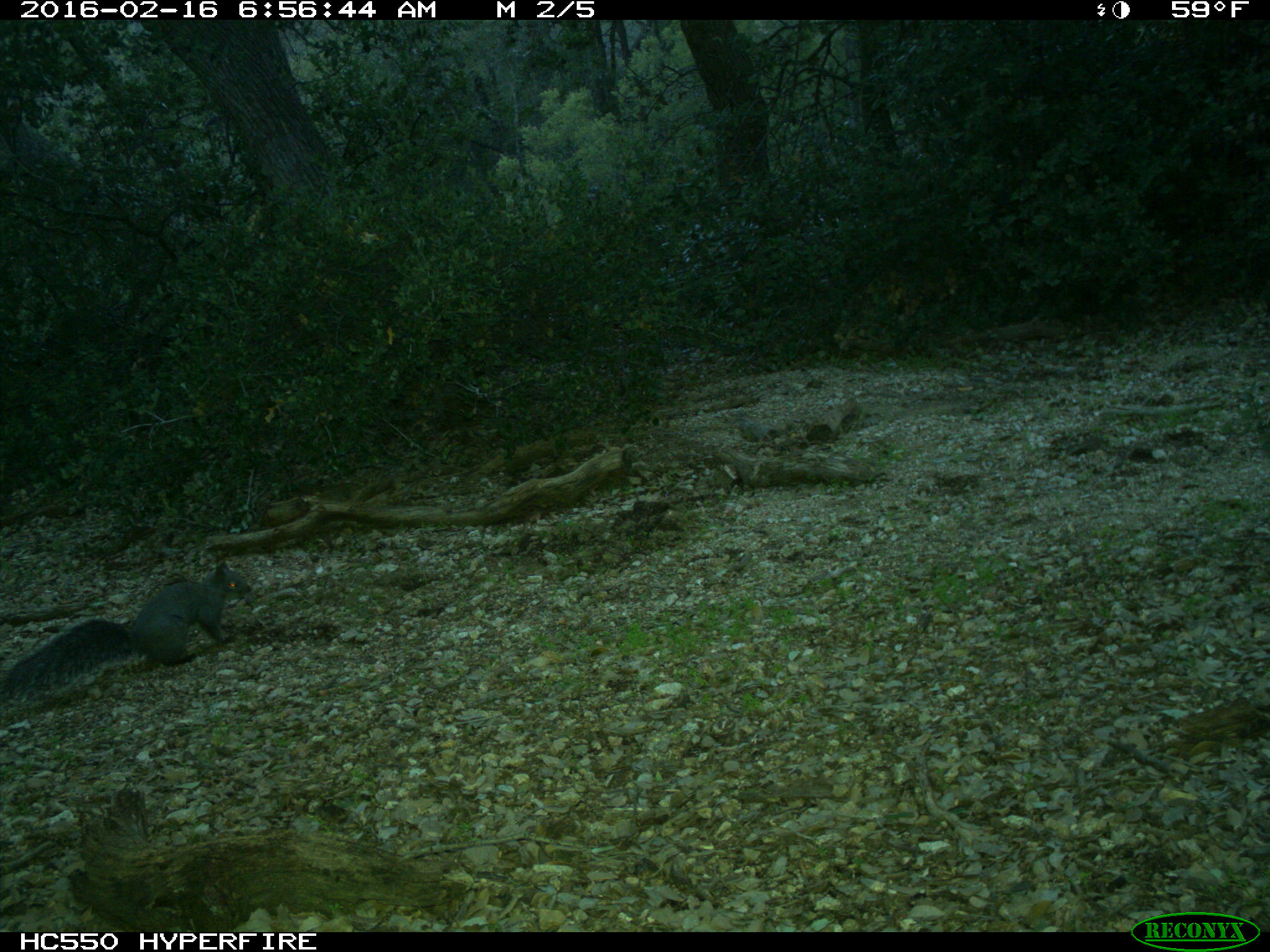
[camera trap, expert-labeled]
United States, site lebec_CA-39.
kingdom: Animalia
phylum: Chordata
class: Mammalia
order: Rodentia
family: Sciuridae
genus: Sciurus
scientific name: Sciurus carolinensis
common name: eastern gray squirrel